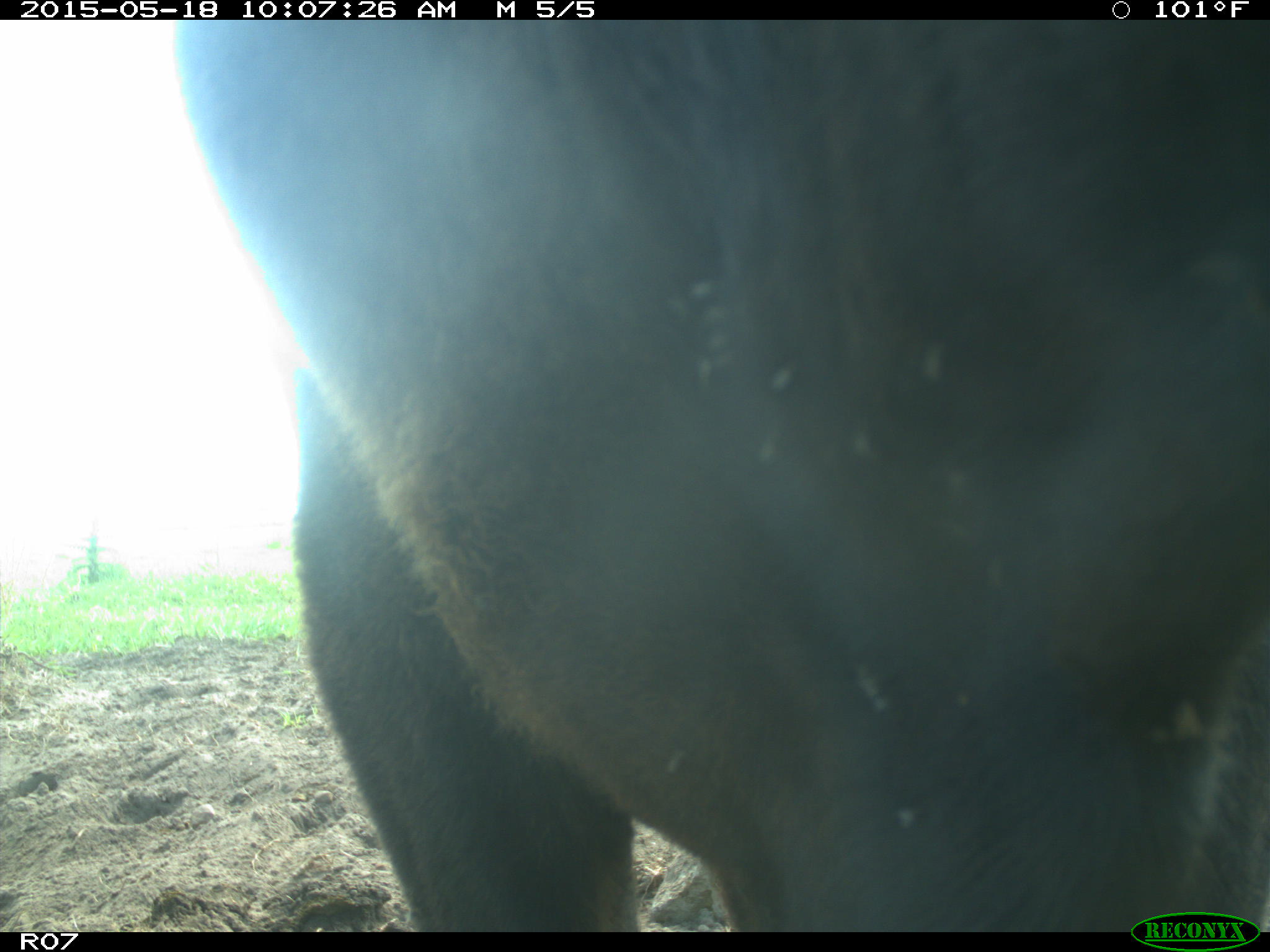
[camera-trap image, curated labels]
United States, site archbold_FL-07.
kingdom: Animalia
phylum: Chordata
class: Mammalia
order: Artiodactyla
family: Bovidae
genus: Bos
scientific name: Bos taurus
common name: domestic cow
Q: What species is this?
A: Bos taurus (domestic cow).